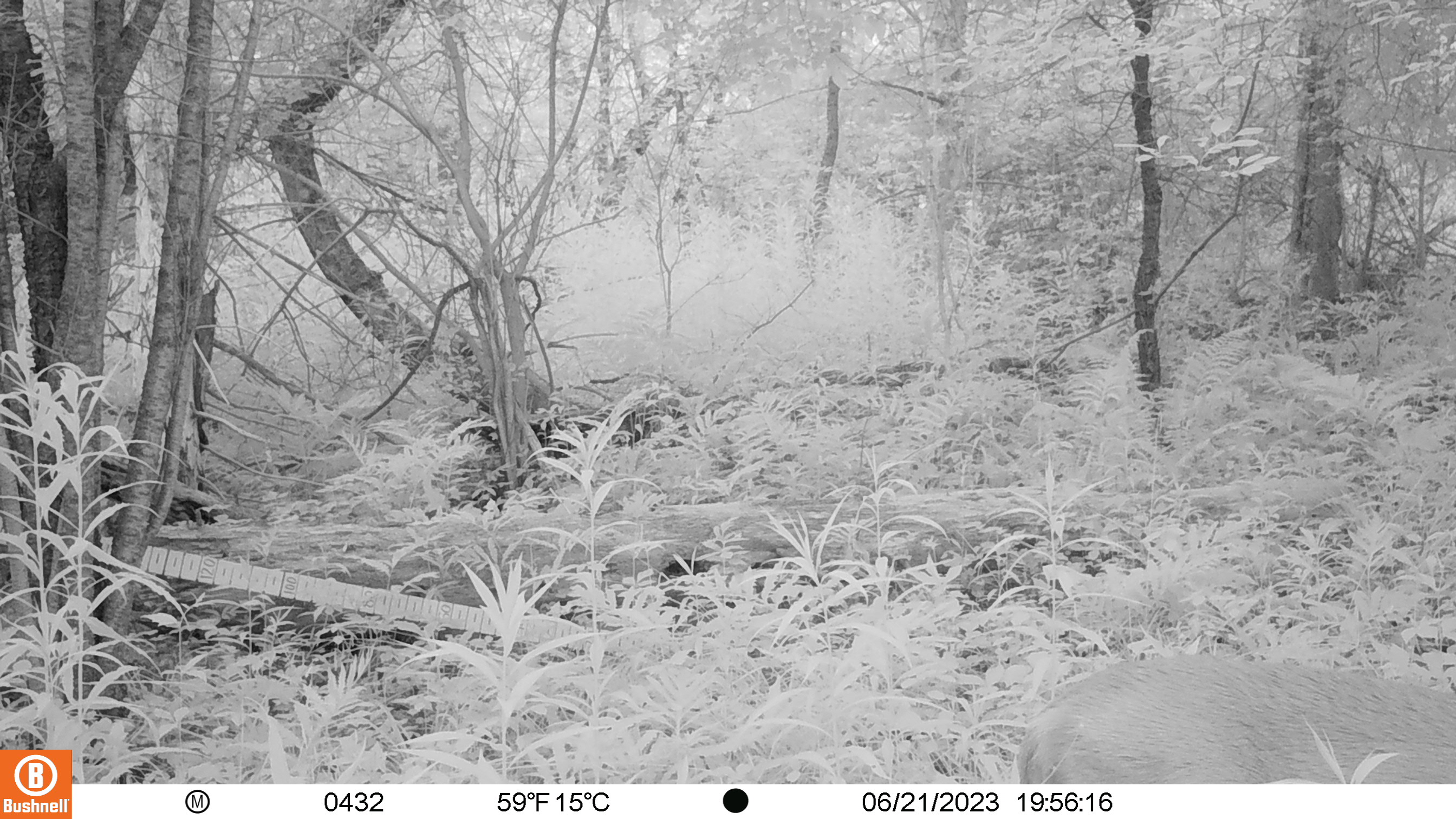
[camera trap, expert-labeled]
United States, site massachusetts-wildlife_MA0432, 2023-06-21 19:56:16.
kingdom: Animalia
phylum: Chordata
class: Mammalia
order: Artiodactyla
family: Cervidae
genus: Odocoileus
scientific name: Odocoileus virginianus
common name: white-tailed deer